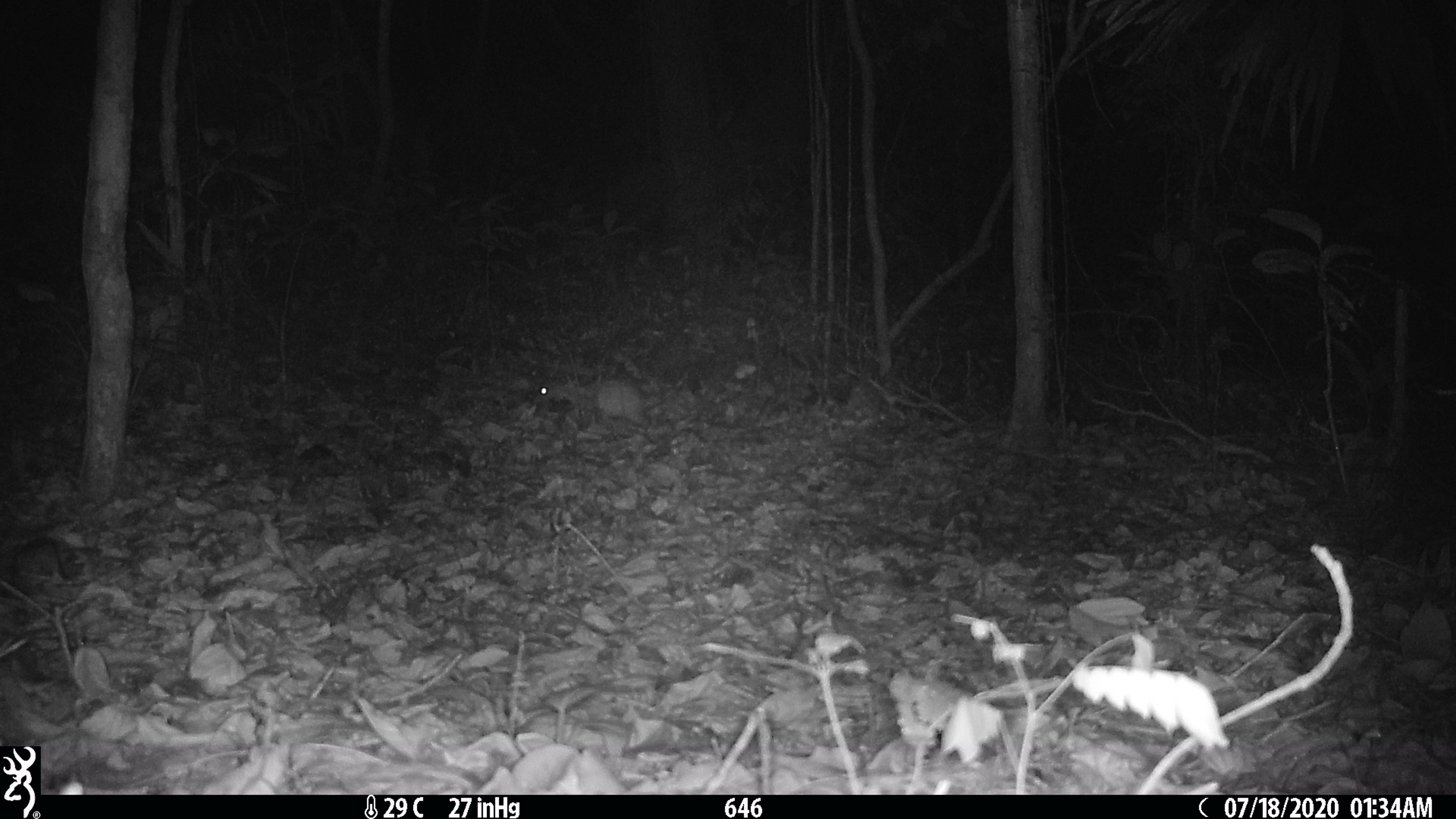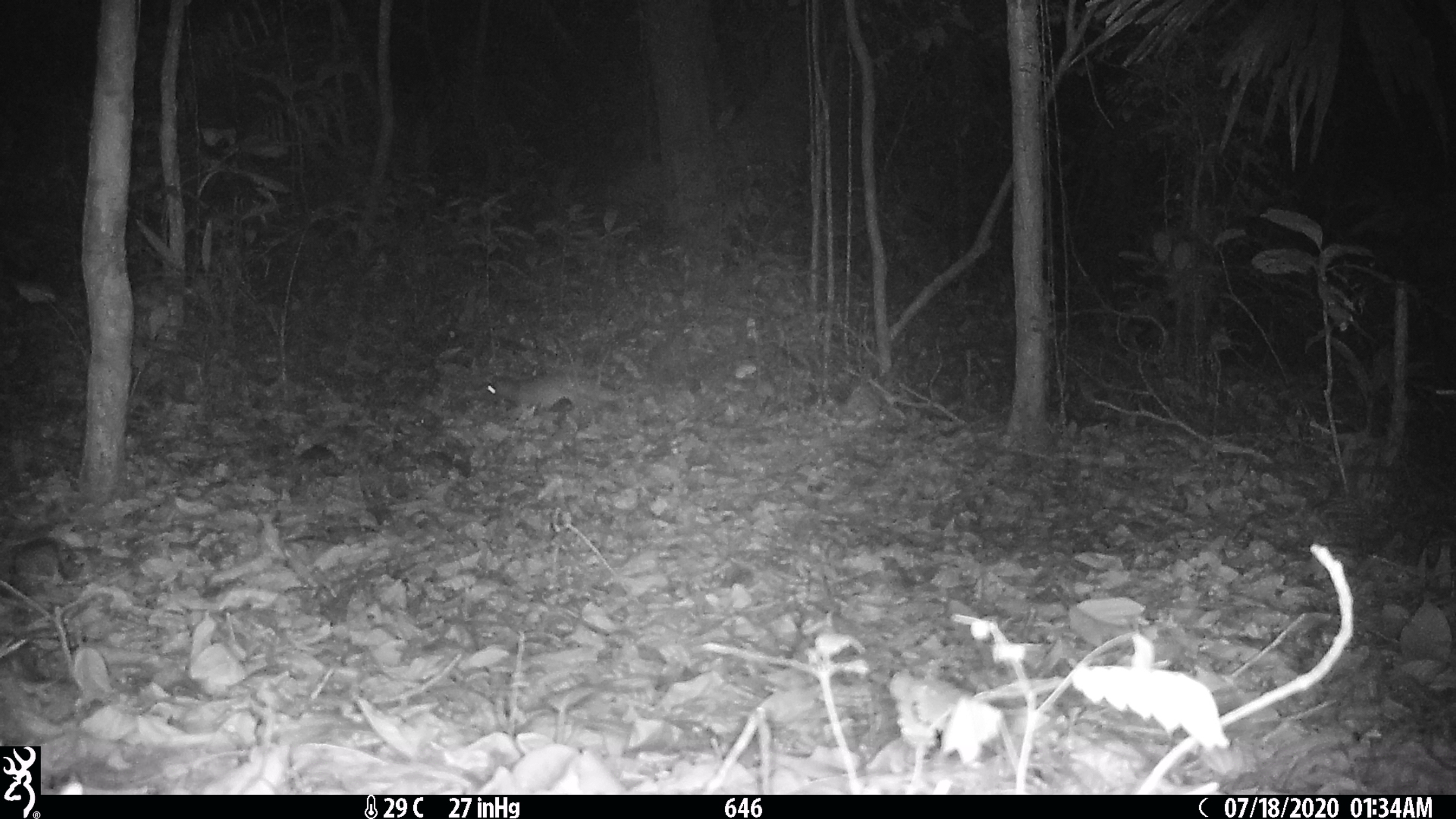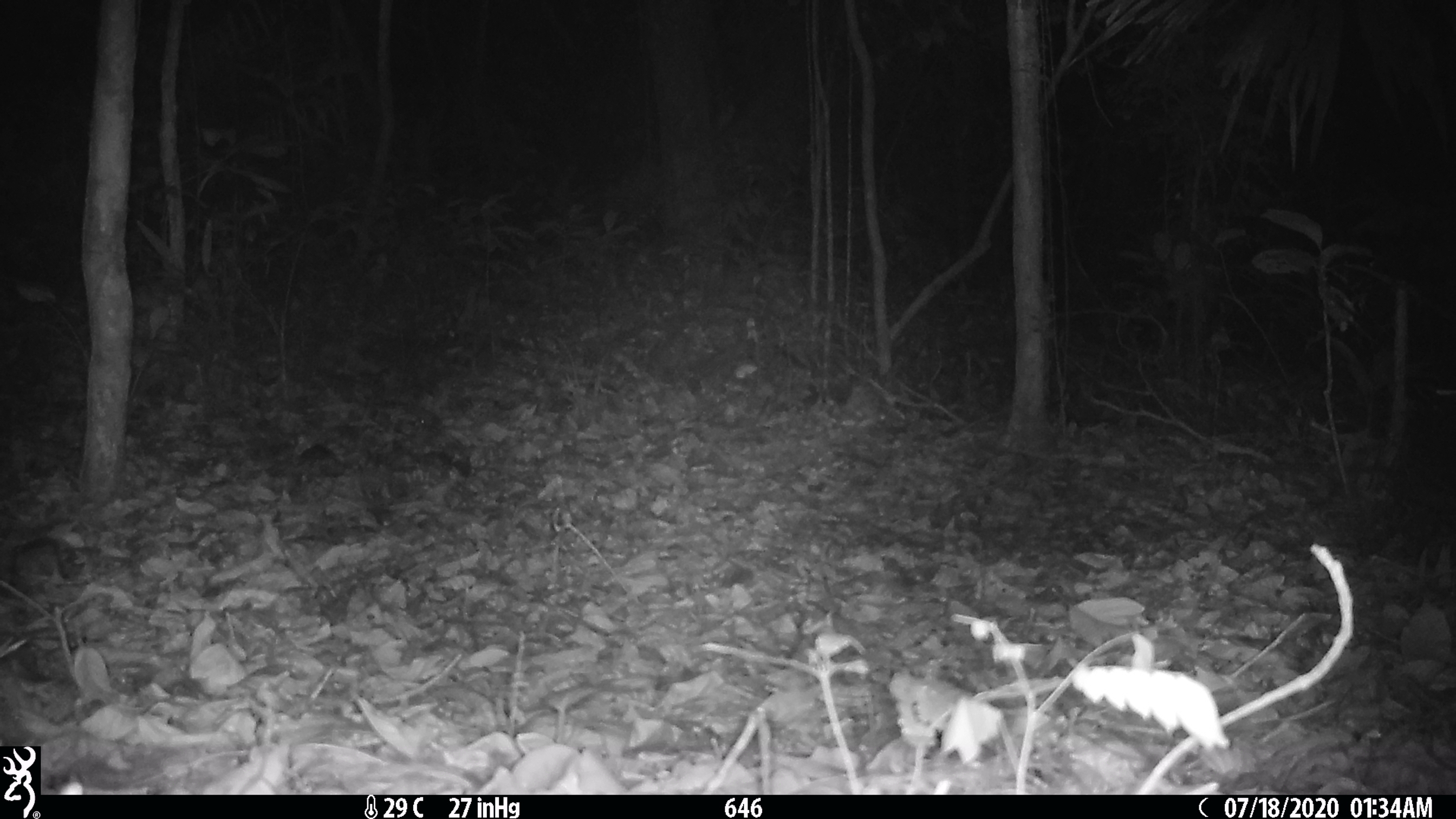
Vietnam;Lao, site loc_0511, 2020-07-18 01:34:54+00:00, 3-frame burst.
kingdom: Animalia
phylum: Chordata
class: Mammalia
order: Rodentia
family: Hystricidae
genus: Atherurus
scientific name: Atherurus macrourus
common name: asiatic brush-tailed porcupine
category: asiatic brush tailed porcupine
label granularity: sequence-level